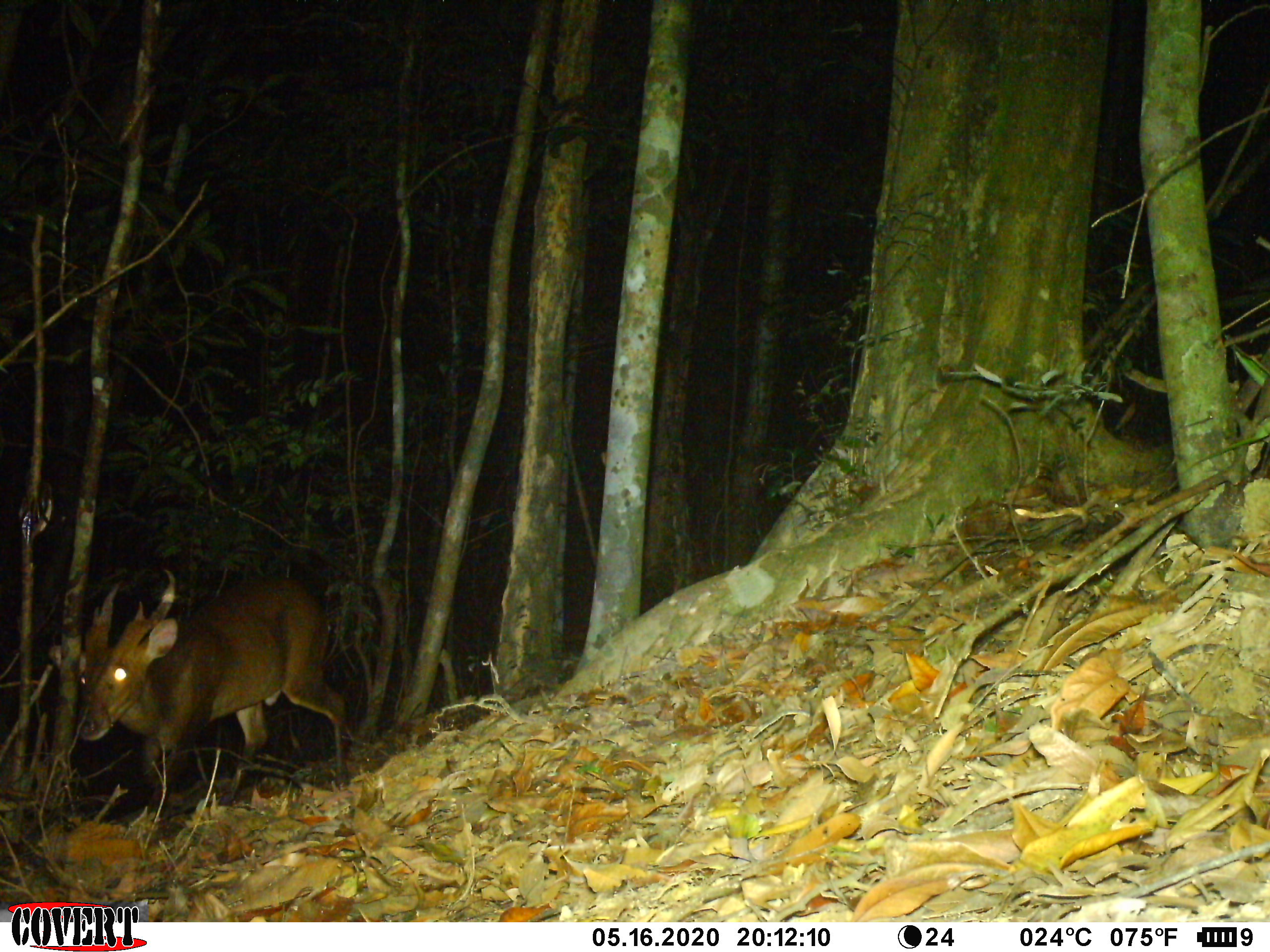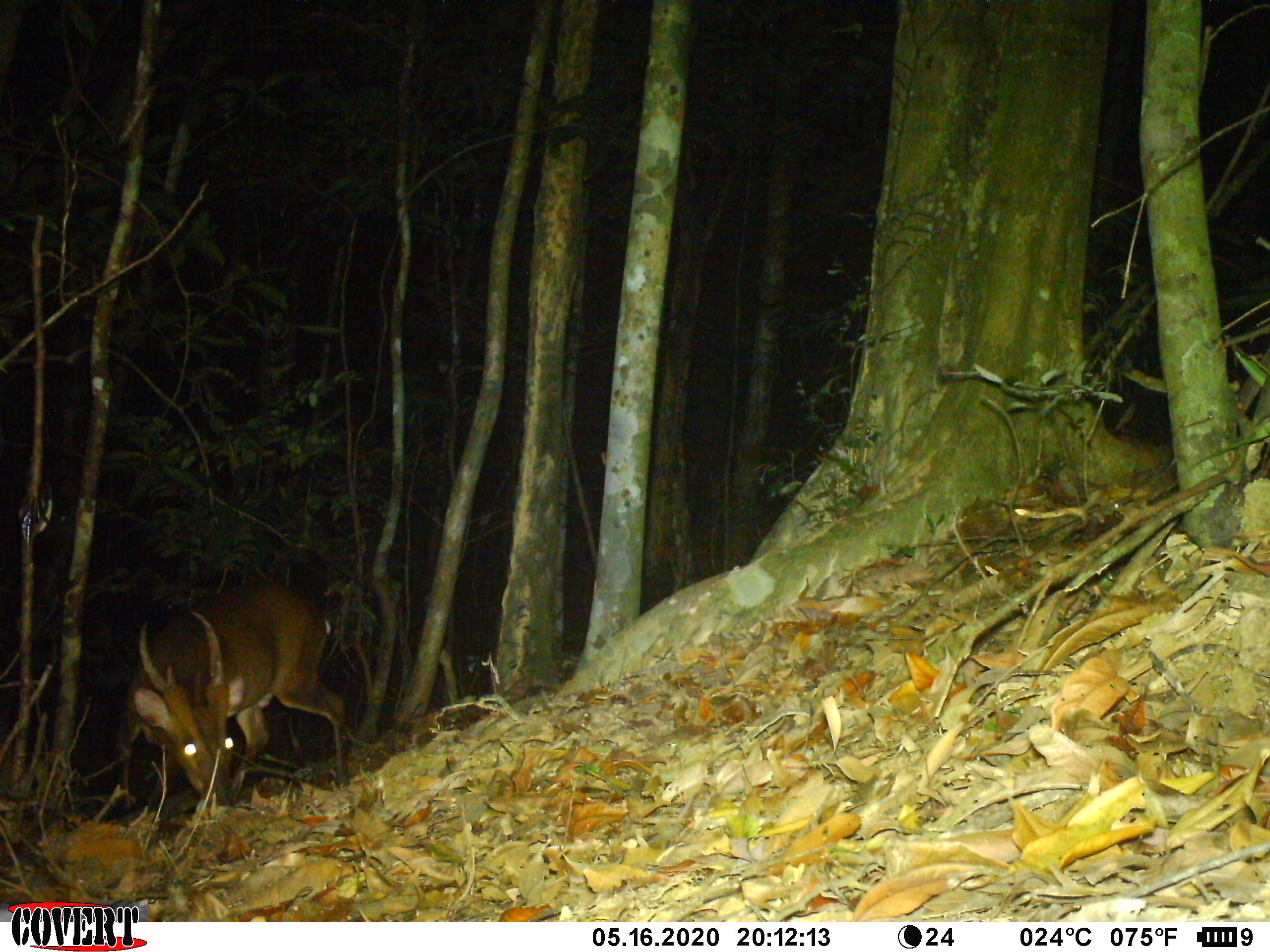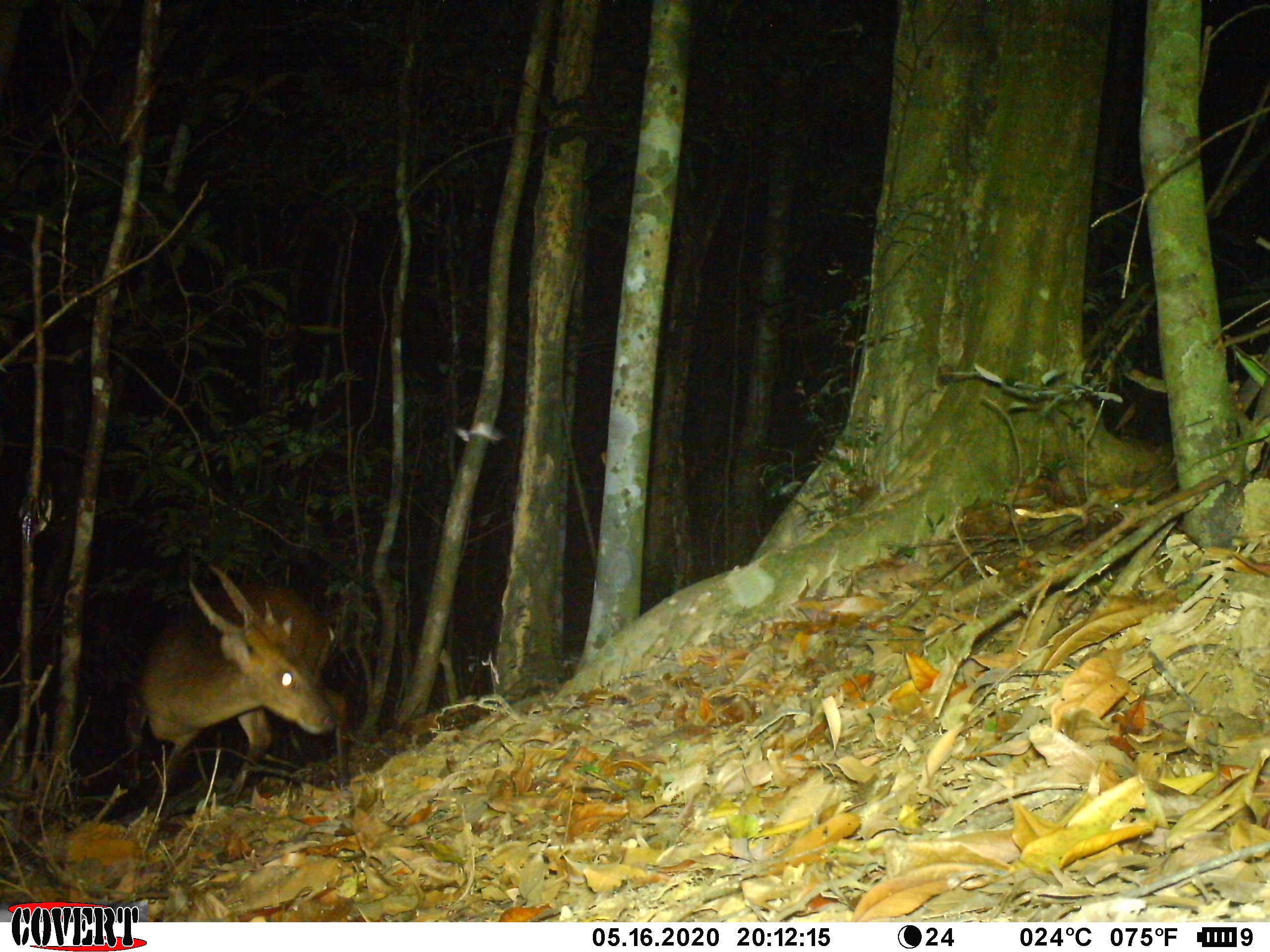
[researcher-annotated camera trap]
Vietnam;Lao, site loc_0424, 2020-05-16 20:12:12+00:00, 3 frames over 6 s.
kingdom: Animalia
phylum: Chordata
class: Mammalia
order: Artiodactyla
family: Cervidae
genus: Muntiacus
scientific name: Muntiacus vuquangensis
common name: large-antlered muntjac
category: large antlered muntjac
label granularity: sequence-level